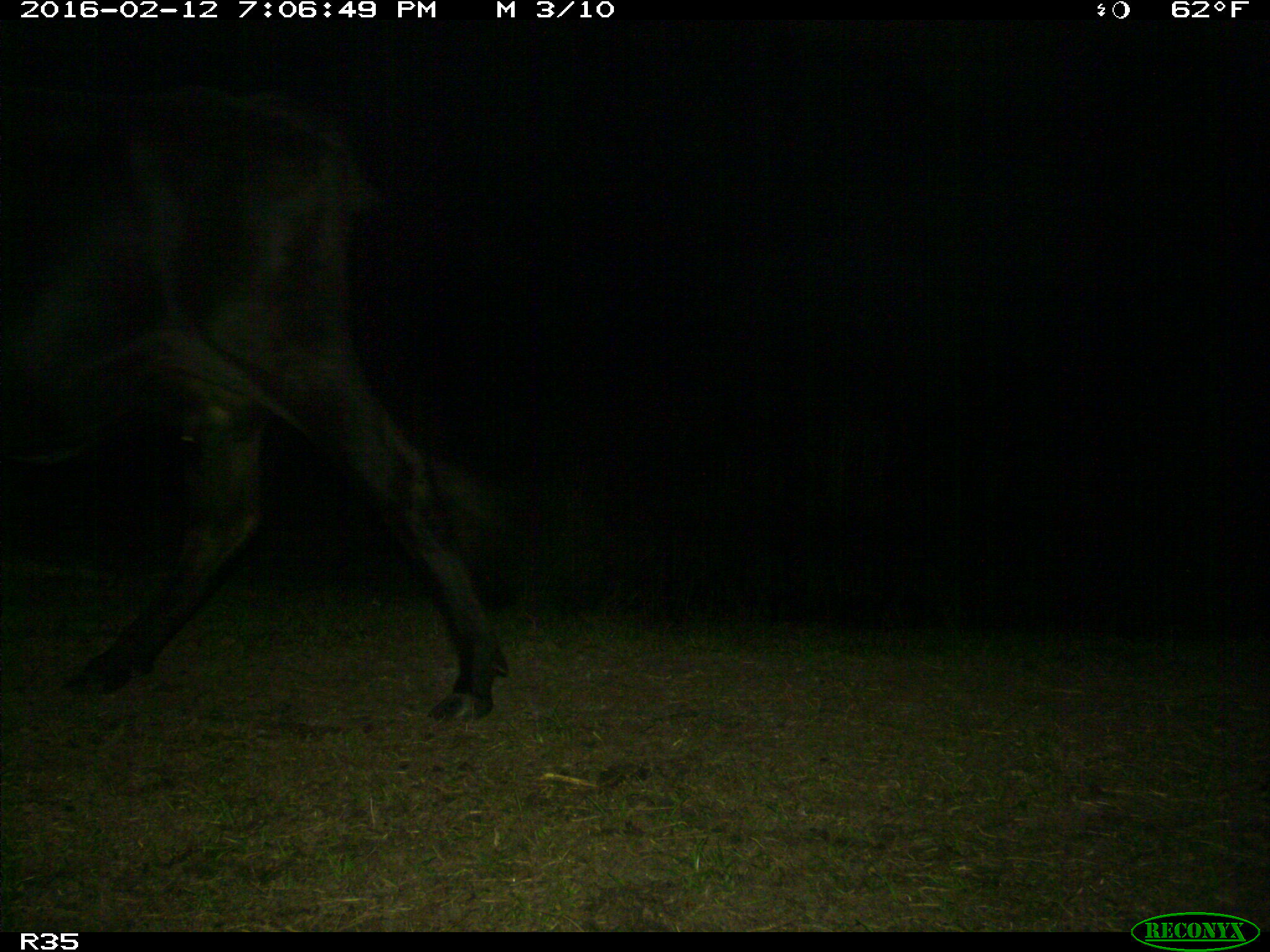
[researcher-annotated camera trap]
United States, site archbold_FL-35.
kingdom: Animalia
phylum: Chordata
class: Mammalia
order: Artiodactyla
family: Bovidae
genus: Bos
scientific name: Bos taurus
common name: domestic cow